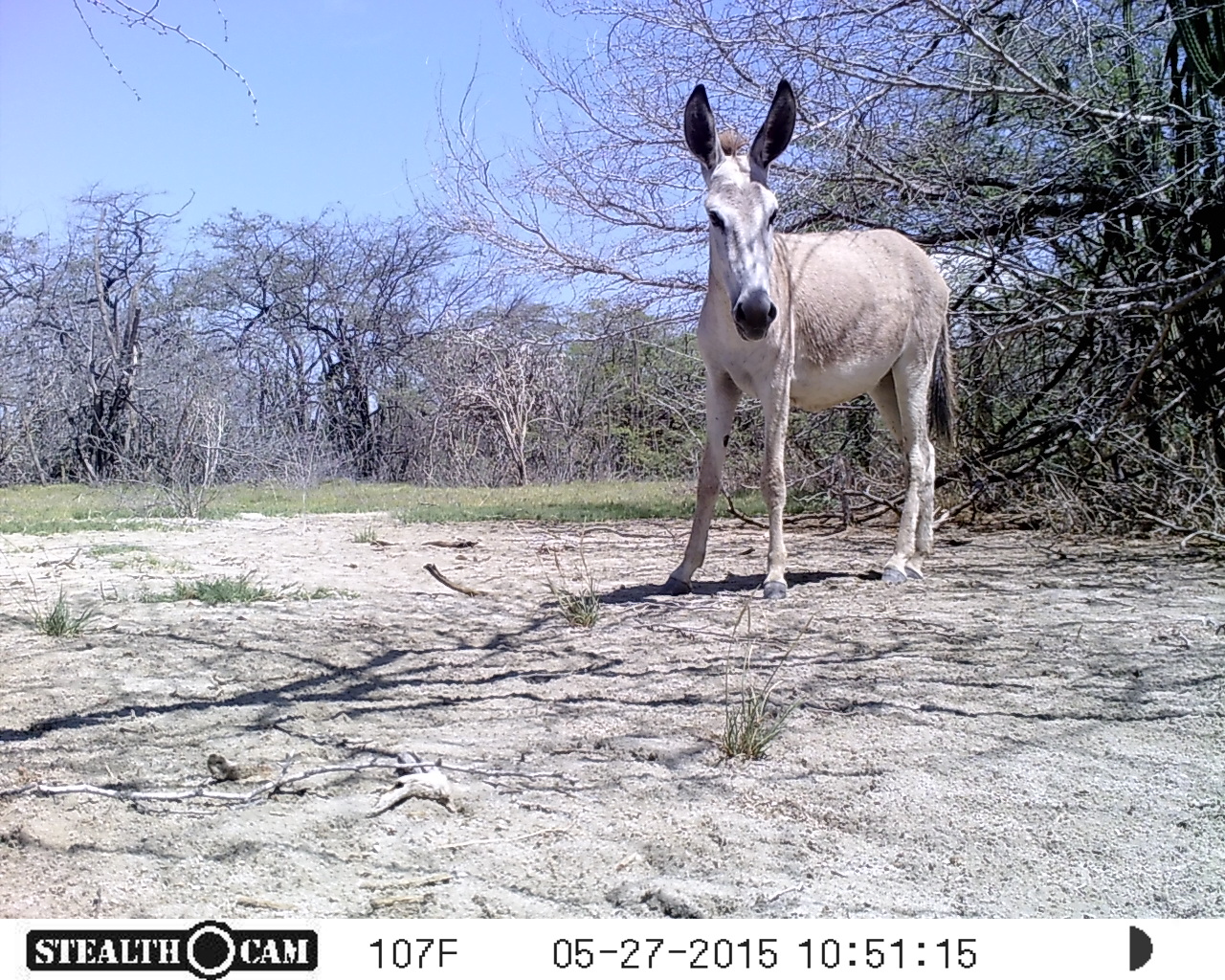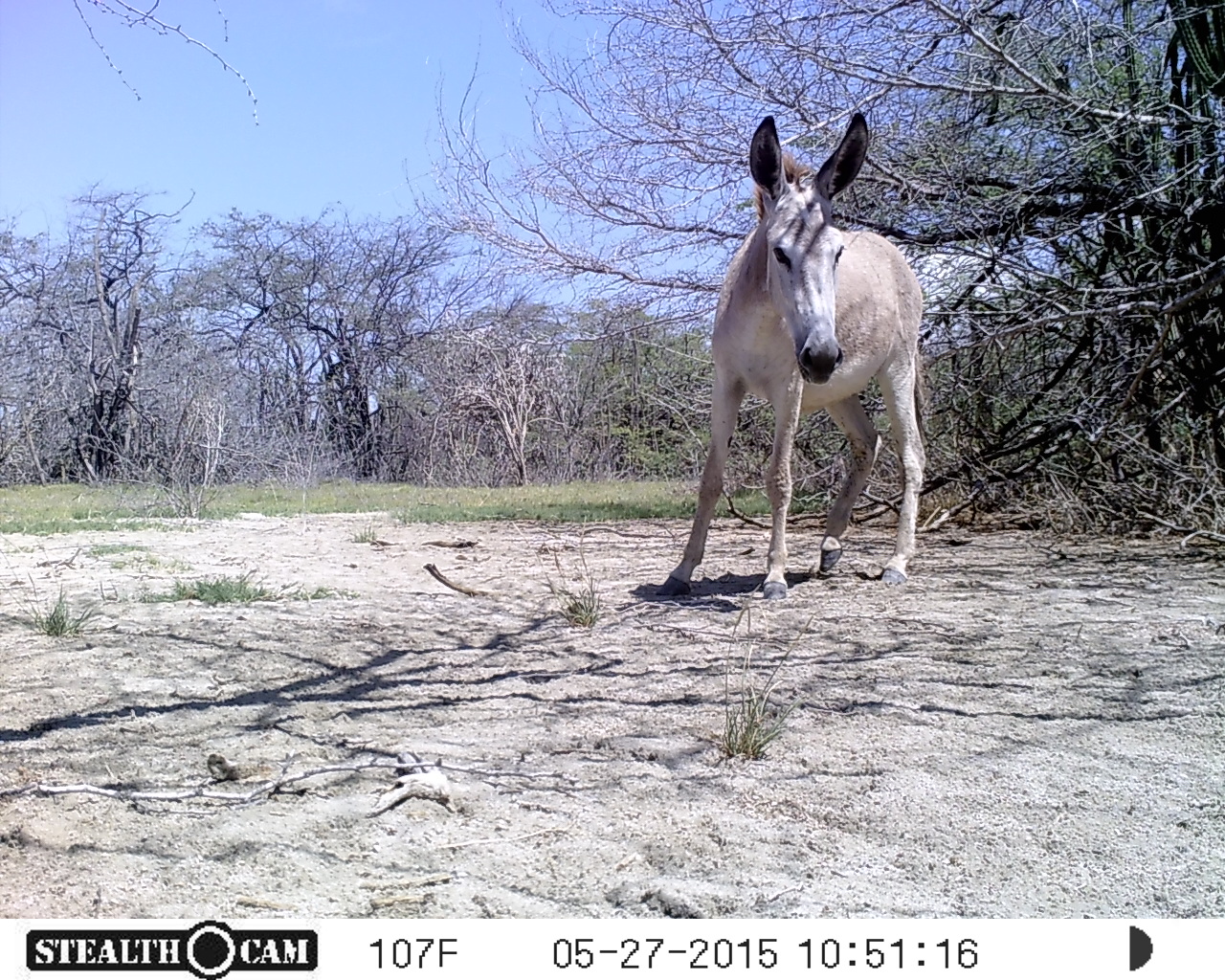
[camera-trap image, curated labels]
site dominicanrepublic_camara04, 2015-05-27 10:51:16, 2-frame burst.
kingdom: Animalia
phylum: Chordata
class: Mammalia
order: Perissodactyla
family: Equidae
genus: Equus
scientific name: Equus asinus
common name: donkey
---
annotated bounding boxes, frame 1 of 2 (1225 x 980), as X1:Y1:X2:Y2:
donkey: 659:75:957:600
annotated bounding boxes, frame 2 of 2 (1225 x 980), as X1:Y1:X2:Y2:
donkey: 654:113:925:602